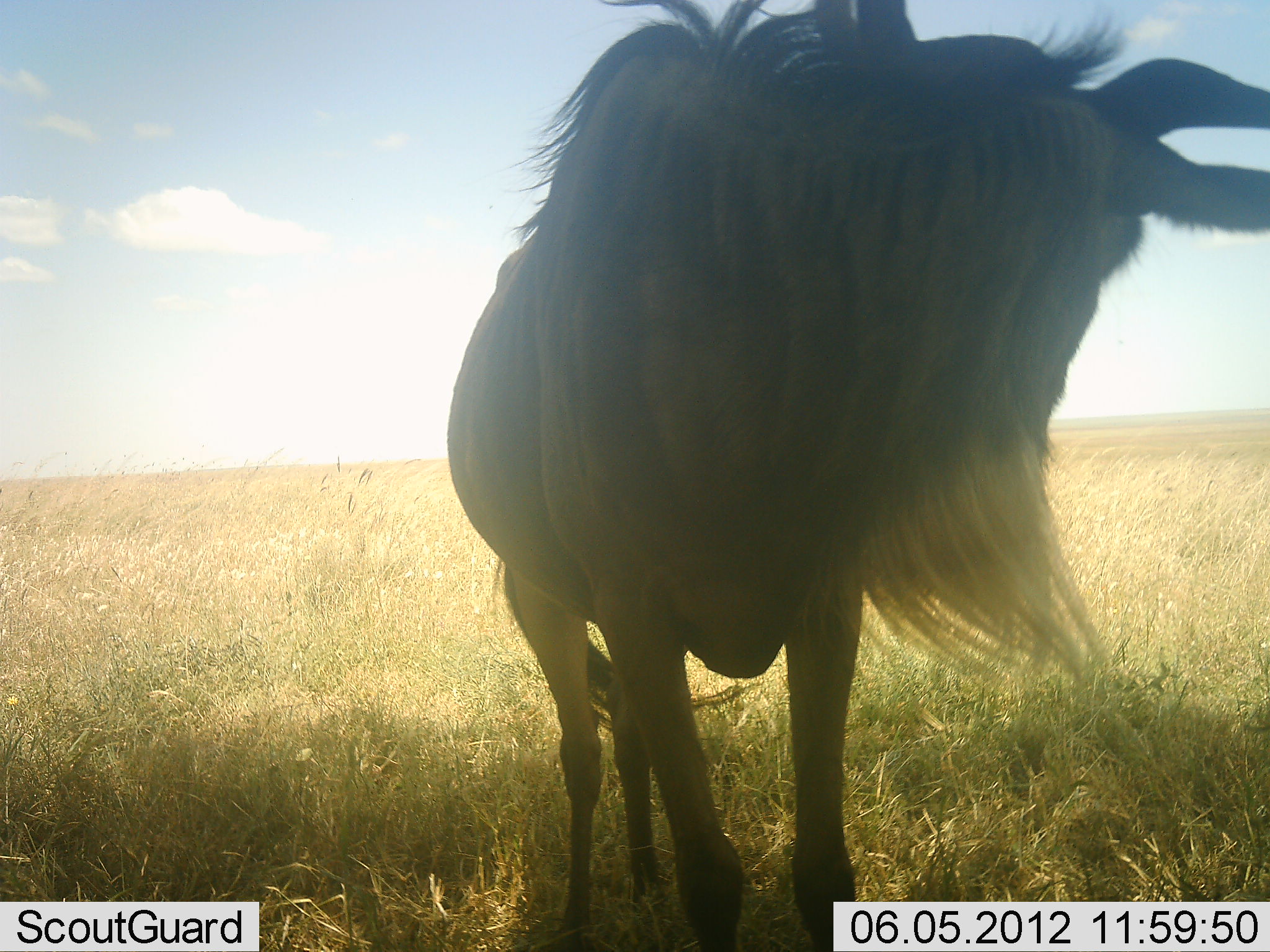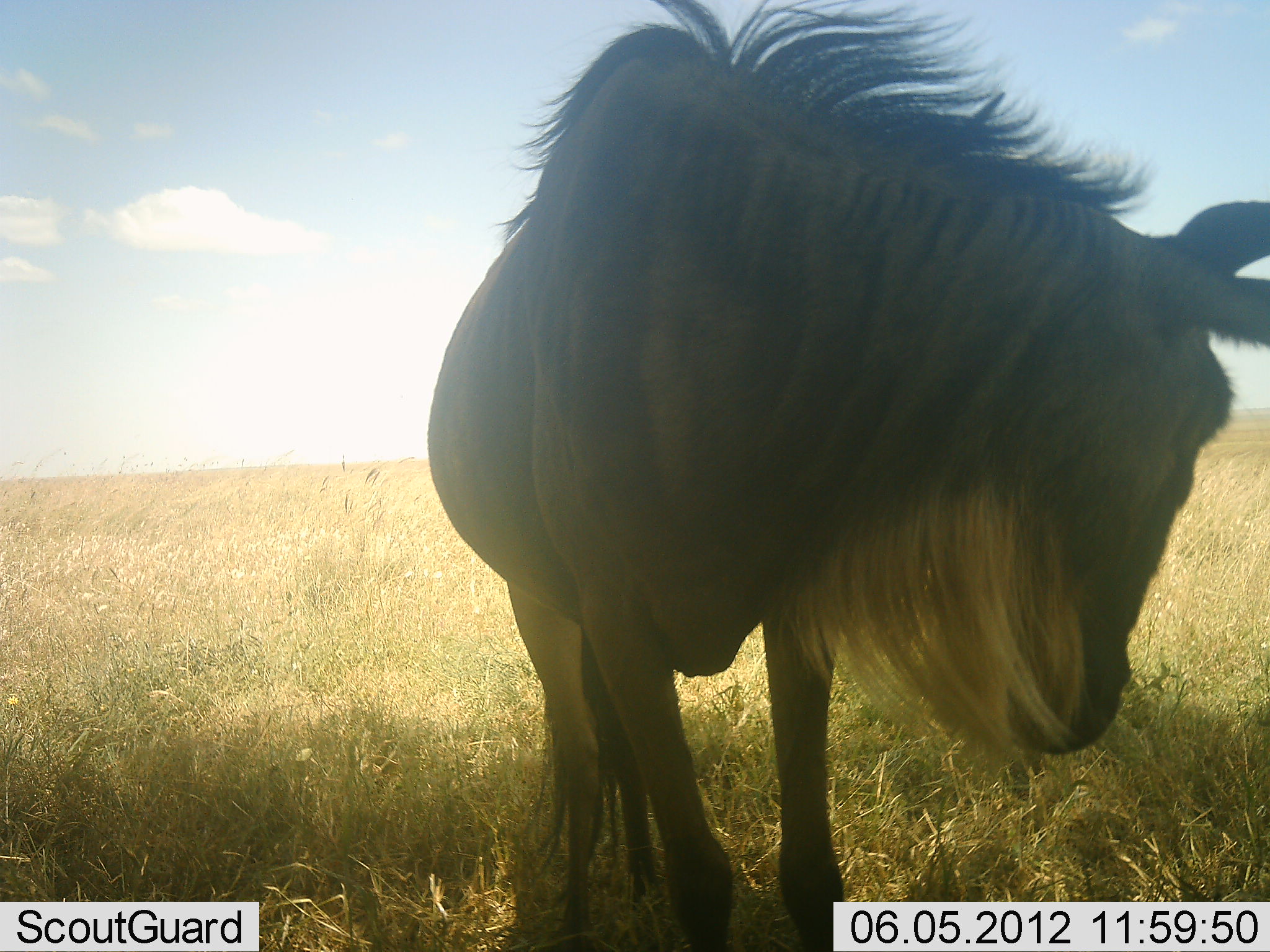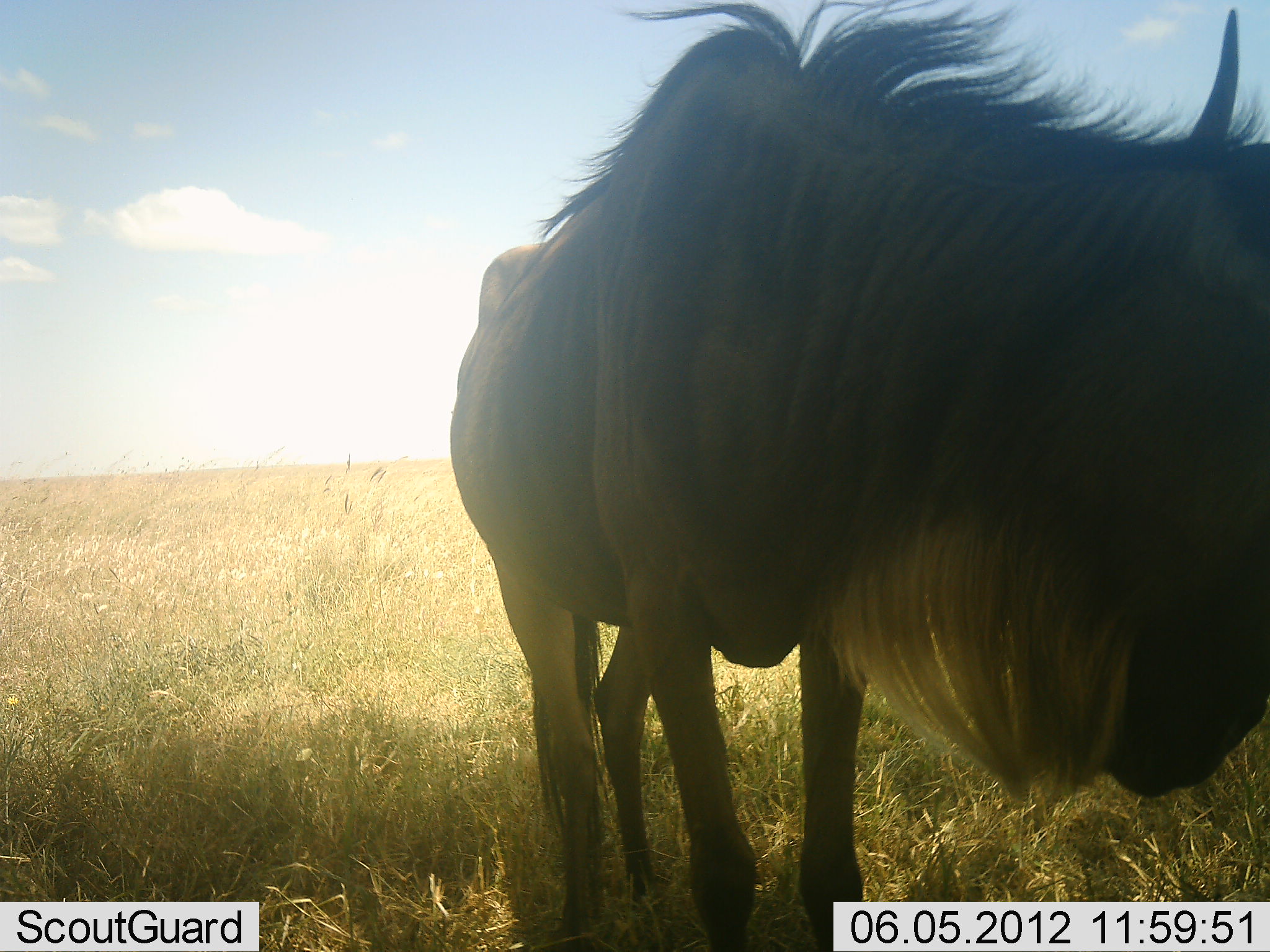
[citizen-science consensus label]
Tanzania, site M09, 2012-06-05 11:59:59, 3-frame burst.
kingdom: Animalia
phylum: Chordata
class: Mammalia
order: Artiodactyla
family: Bovidae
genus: Connochaetes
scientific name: Connochaetes taurinus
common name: blue wildebeest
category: wildebeest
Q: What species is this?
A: Wildebeest (blue wildebeest) (Connochaetes taurinus).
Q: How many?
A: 1.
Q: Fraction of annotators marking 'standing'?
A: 100%.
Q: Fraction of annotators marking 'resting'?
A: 0%.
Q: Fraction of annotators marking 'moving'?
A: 0%.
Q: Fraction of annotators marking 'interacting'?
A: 0%.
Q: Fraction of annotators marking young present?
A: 0%.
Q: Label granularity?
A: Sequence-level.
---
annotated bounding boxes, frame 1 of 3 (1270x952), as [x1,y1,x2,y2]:
animal: [448,0,1270,952]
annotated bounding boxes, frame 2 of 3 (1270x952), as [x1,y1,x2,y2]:
animal: [427,0,1270,952]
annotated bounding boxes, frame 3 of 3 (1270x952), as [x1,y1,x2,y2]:
animal: [450,1,1270,952]